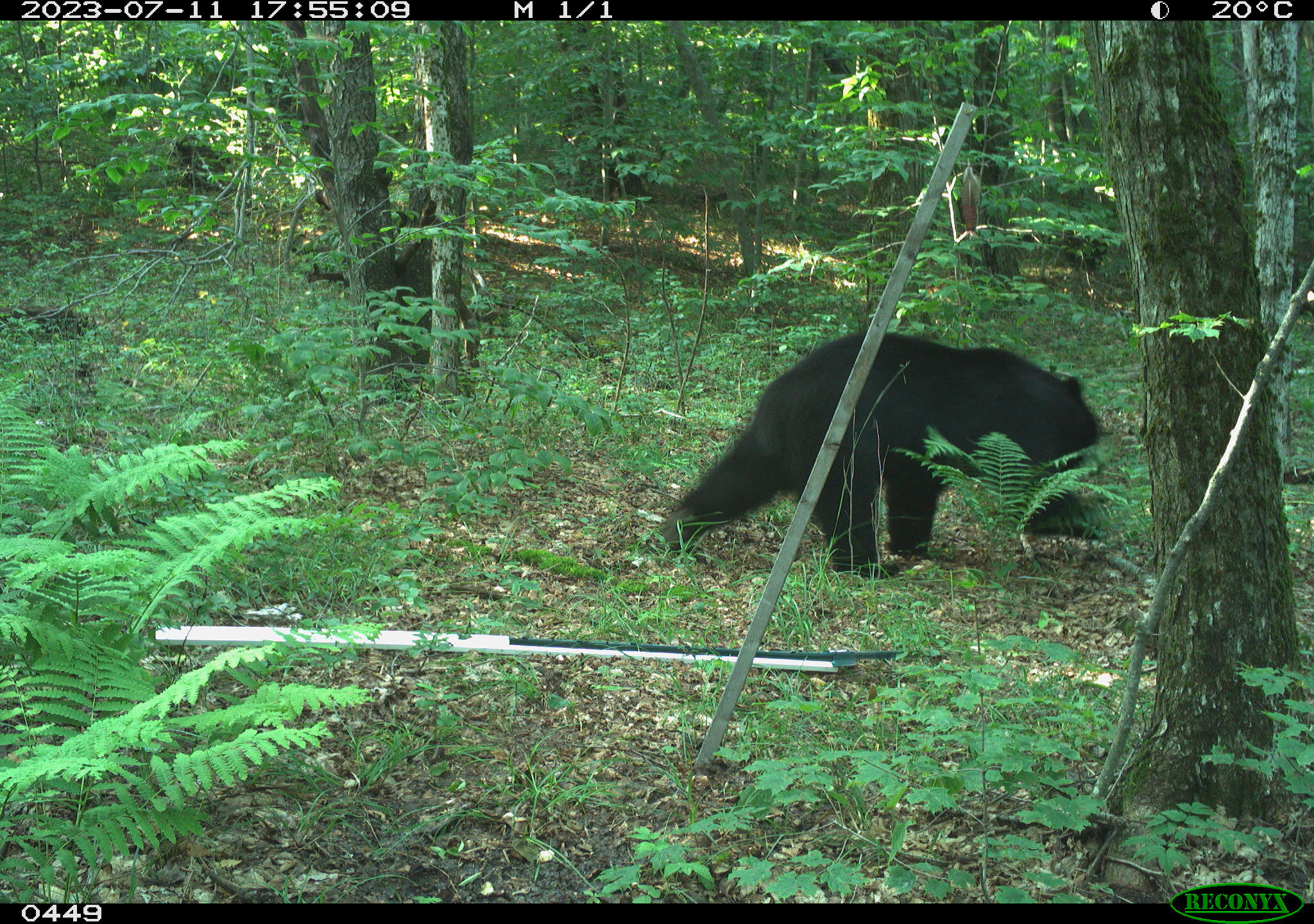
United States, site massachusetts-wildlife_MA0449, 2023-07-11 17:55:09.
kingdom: Animalia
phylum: Chordata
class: Mammalia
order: Carnivora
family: Ursidae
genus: Ursus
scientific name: Ursus americanus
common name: black bear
Black bear (Ursus americanus).